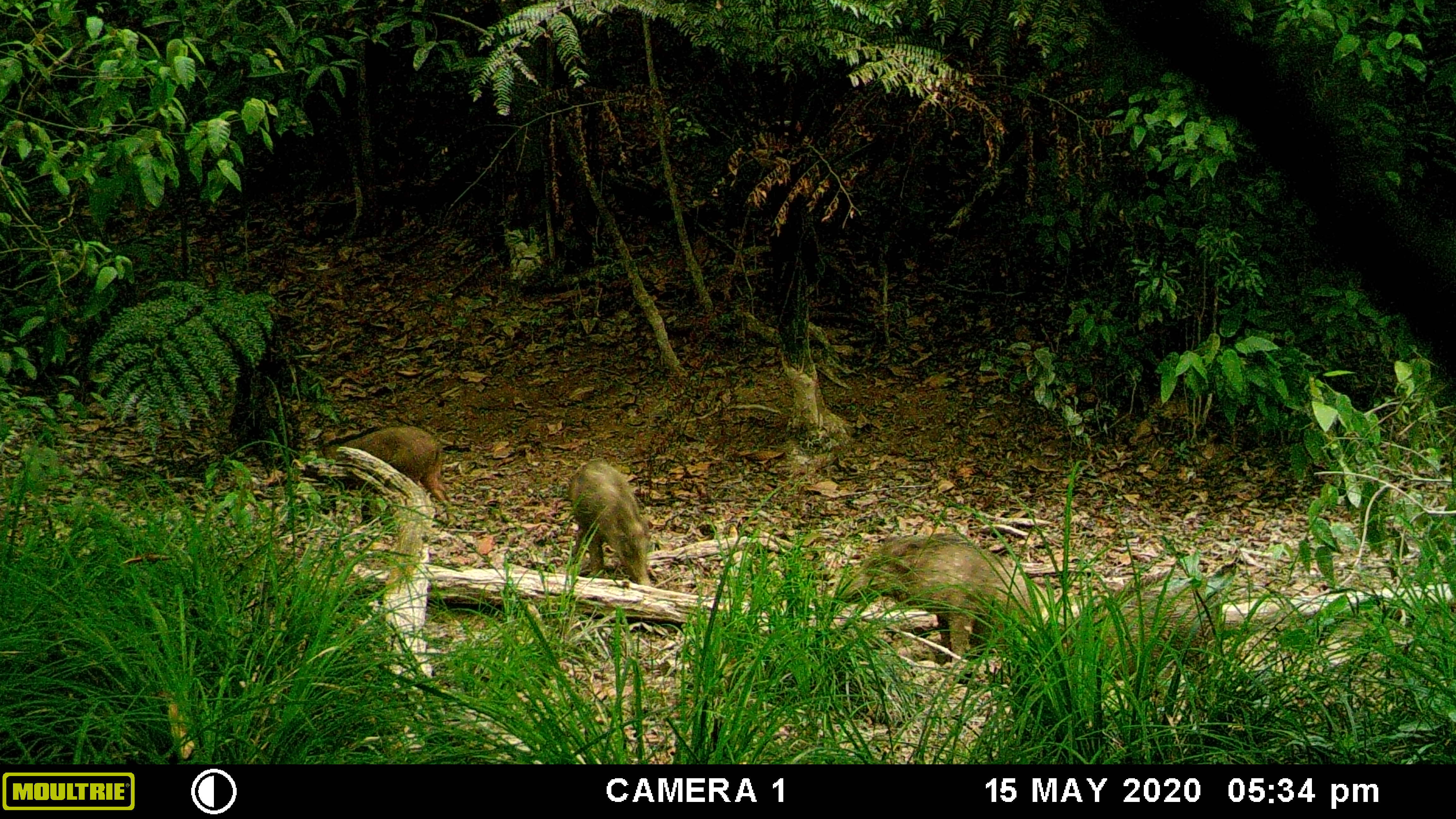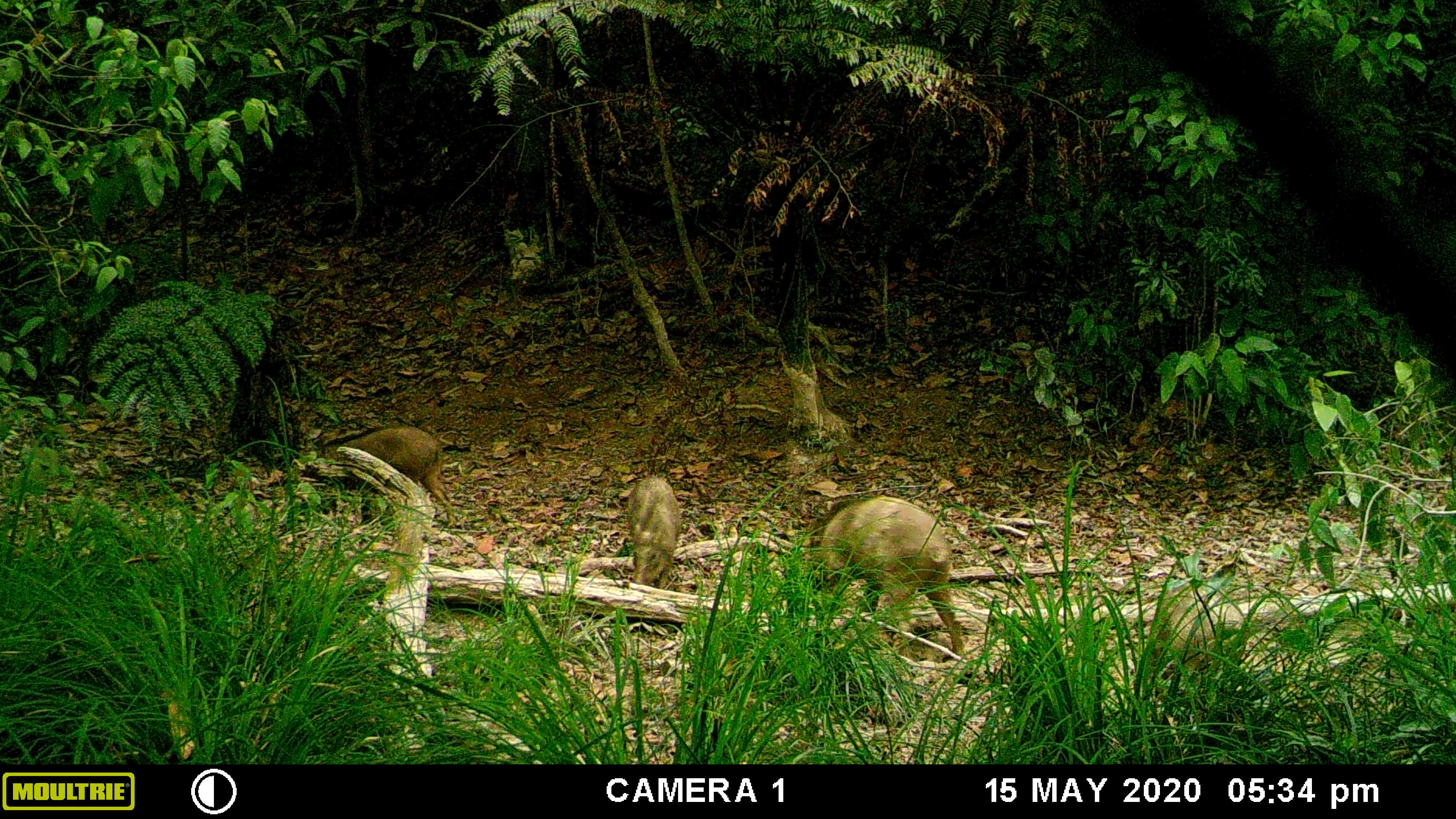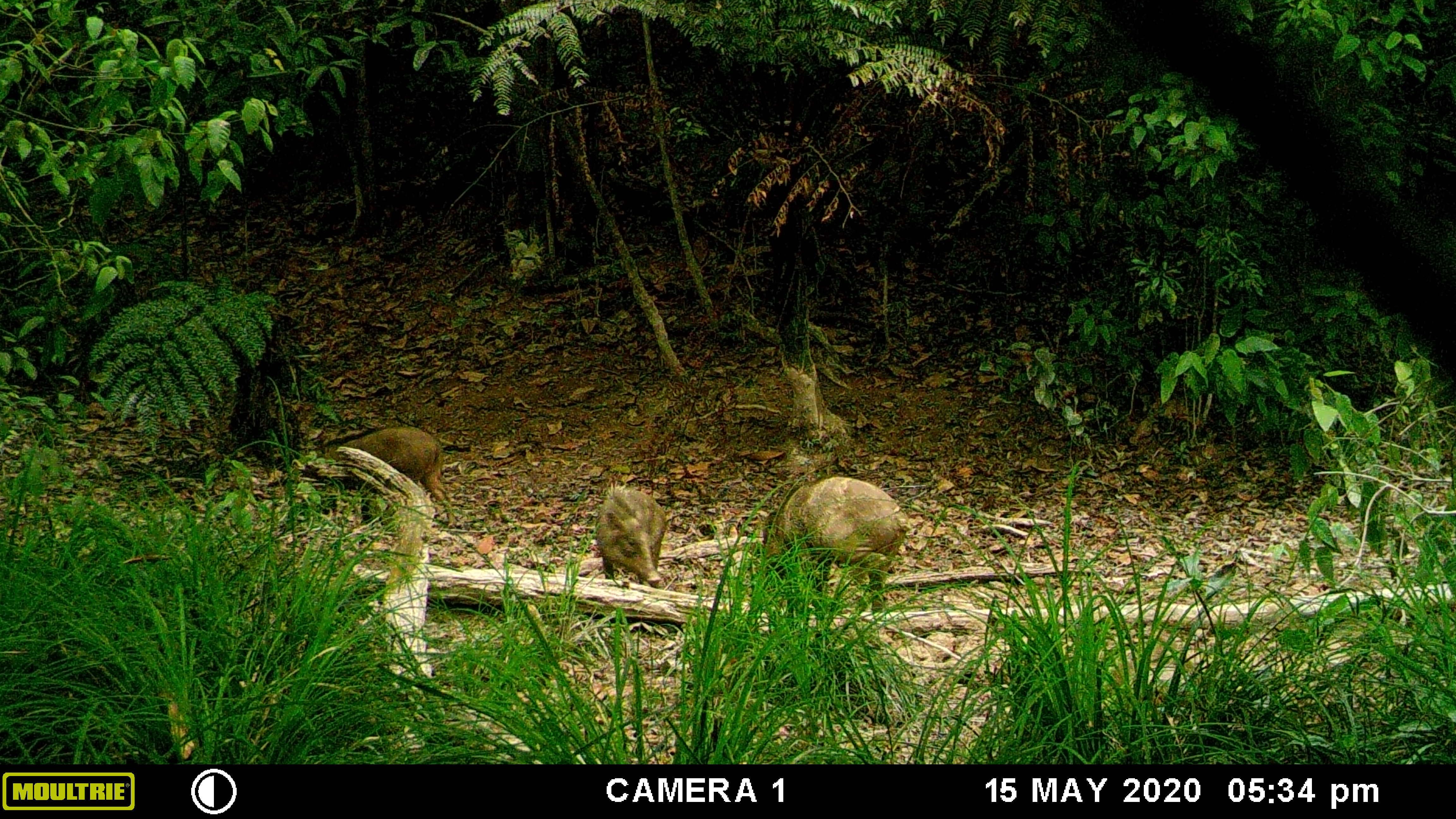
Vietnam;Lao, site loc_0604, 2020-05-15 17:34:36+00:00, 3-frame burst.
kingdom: Animalia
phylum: Chordata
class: Mammalia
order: Artiodactyla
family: Suidae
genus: Sus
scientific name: Sus scrofa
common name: eurasian wild pig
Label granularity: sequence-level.